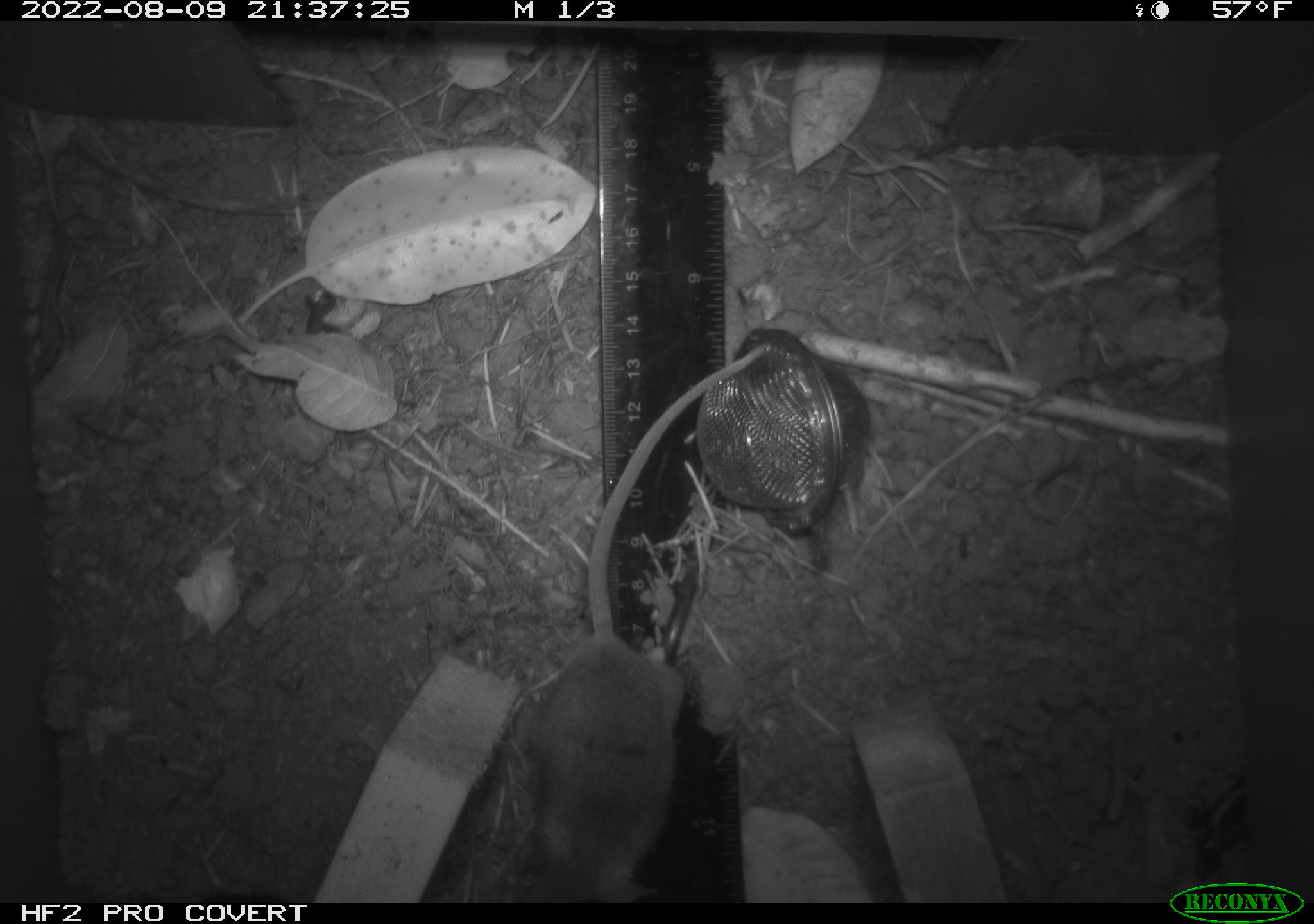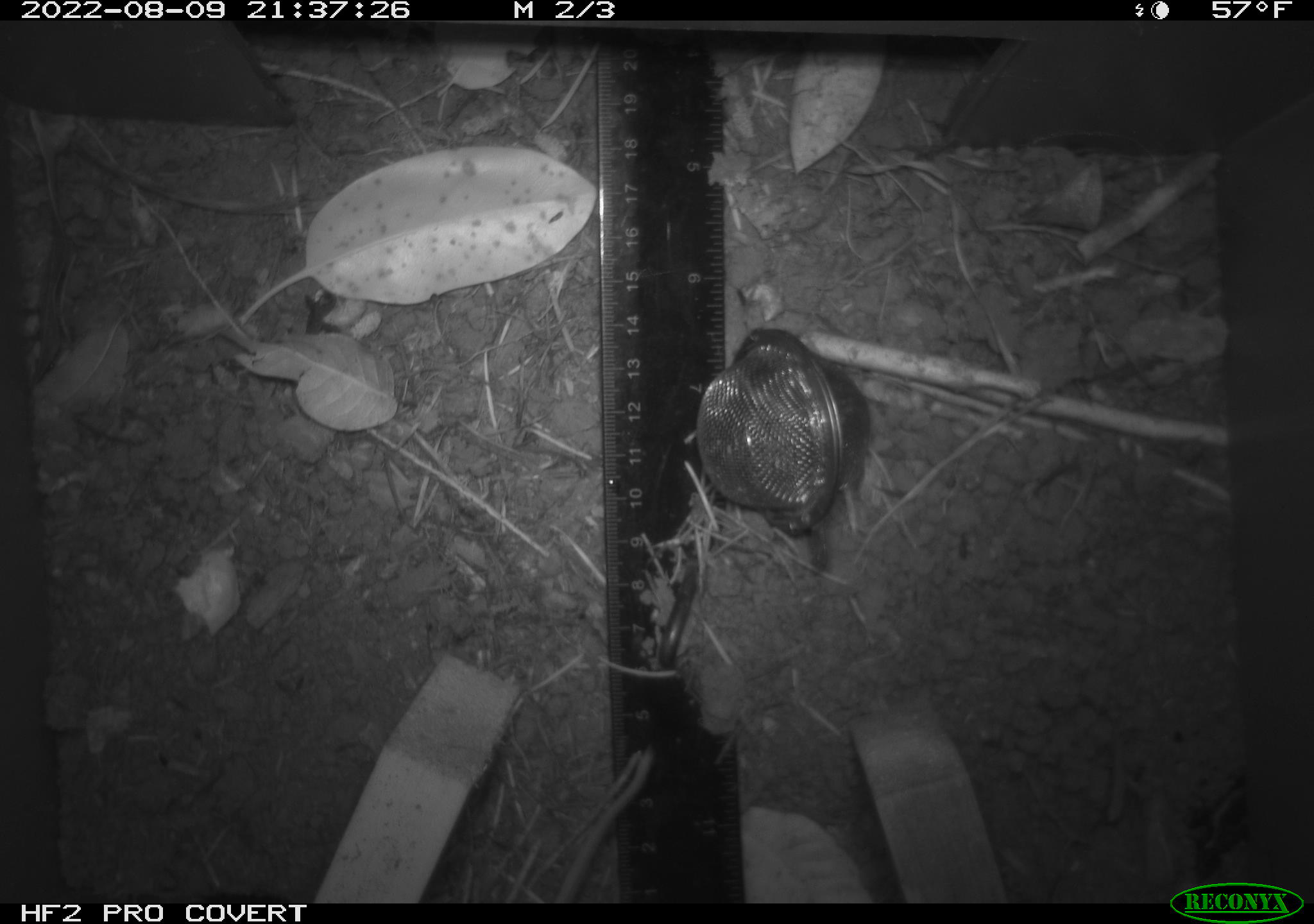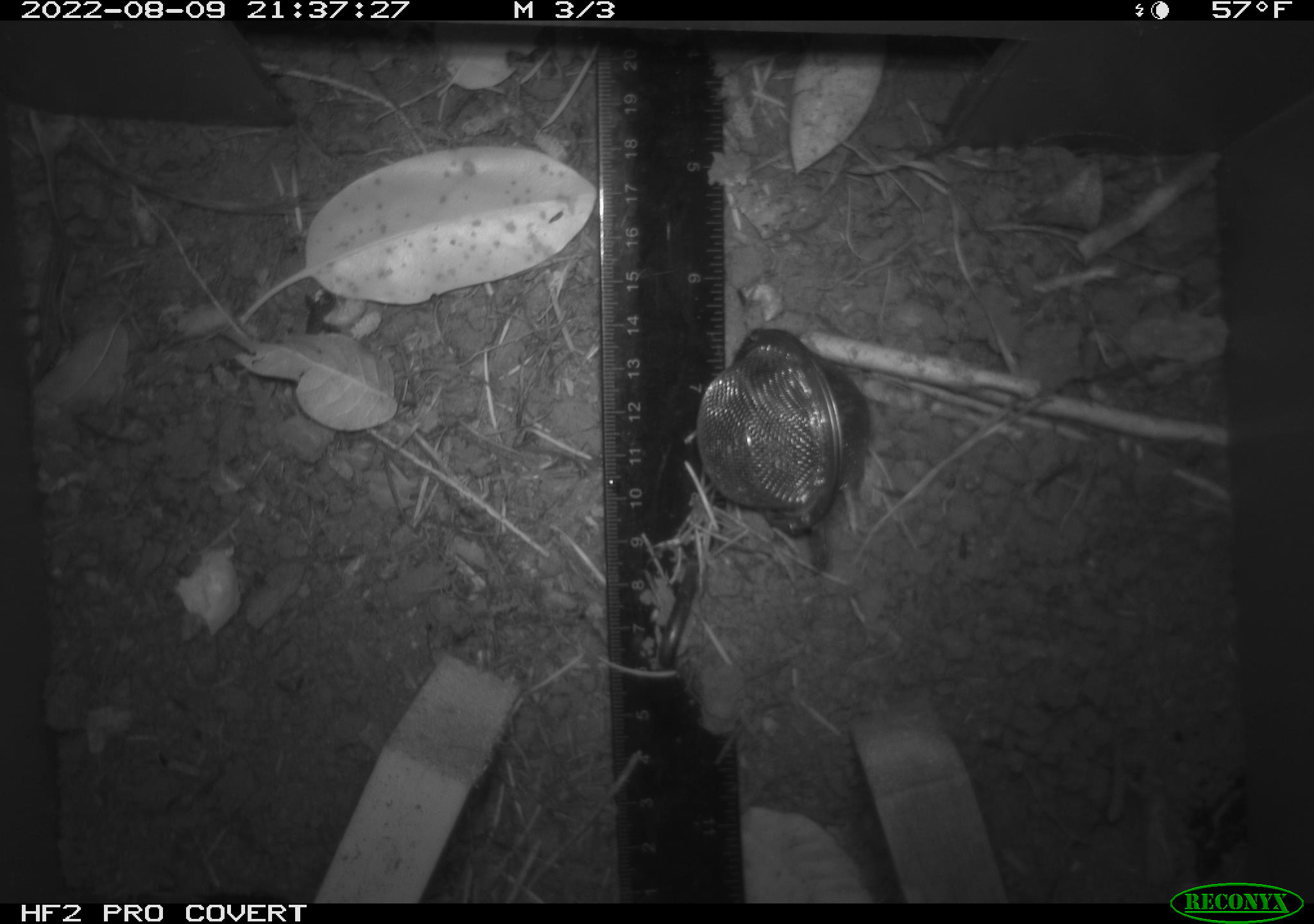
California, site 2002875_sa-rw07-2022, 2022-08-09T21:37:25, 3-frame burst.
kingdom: Animalia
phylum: Chordata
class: Mammalia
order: Rodentia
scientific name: Rodentia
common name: mouse species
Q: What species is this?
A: Mouse species (Rodentia).